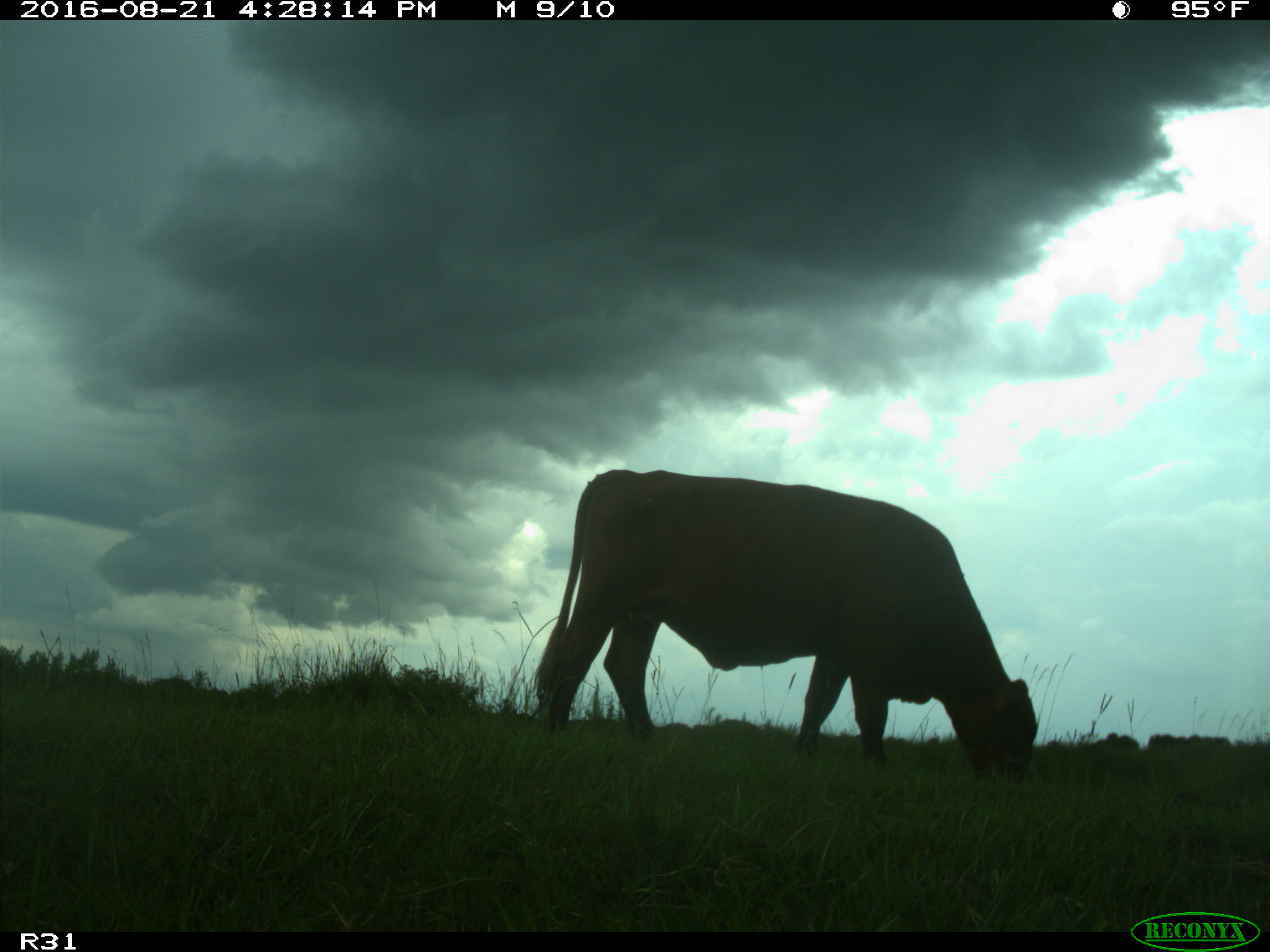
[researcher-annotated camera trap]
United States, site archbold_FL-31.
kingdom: Animalia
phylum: Chordata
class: Mammalia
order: Artiodactyla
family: Bovidae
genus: Bos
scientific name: Bos taurus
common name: domestic cow